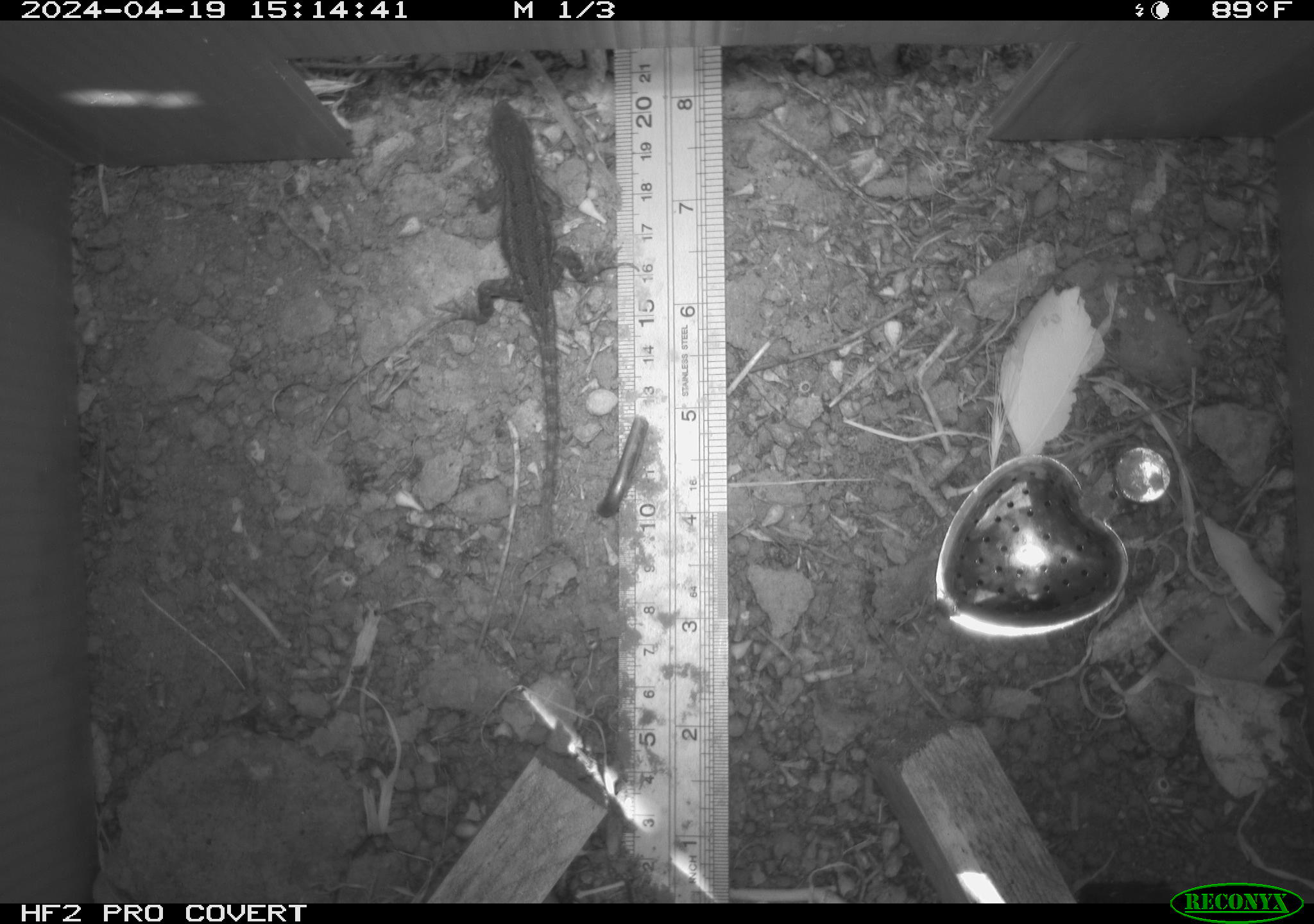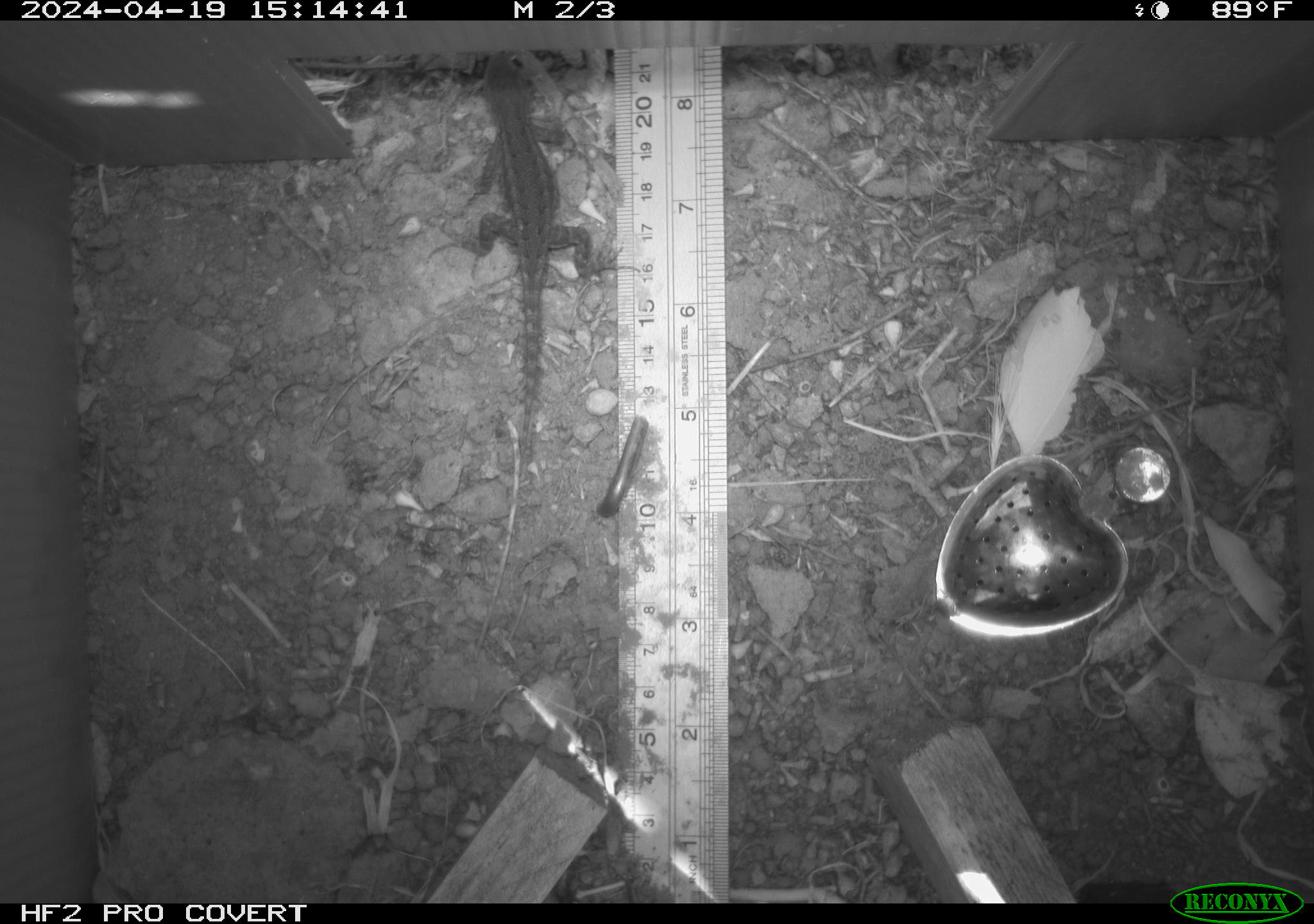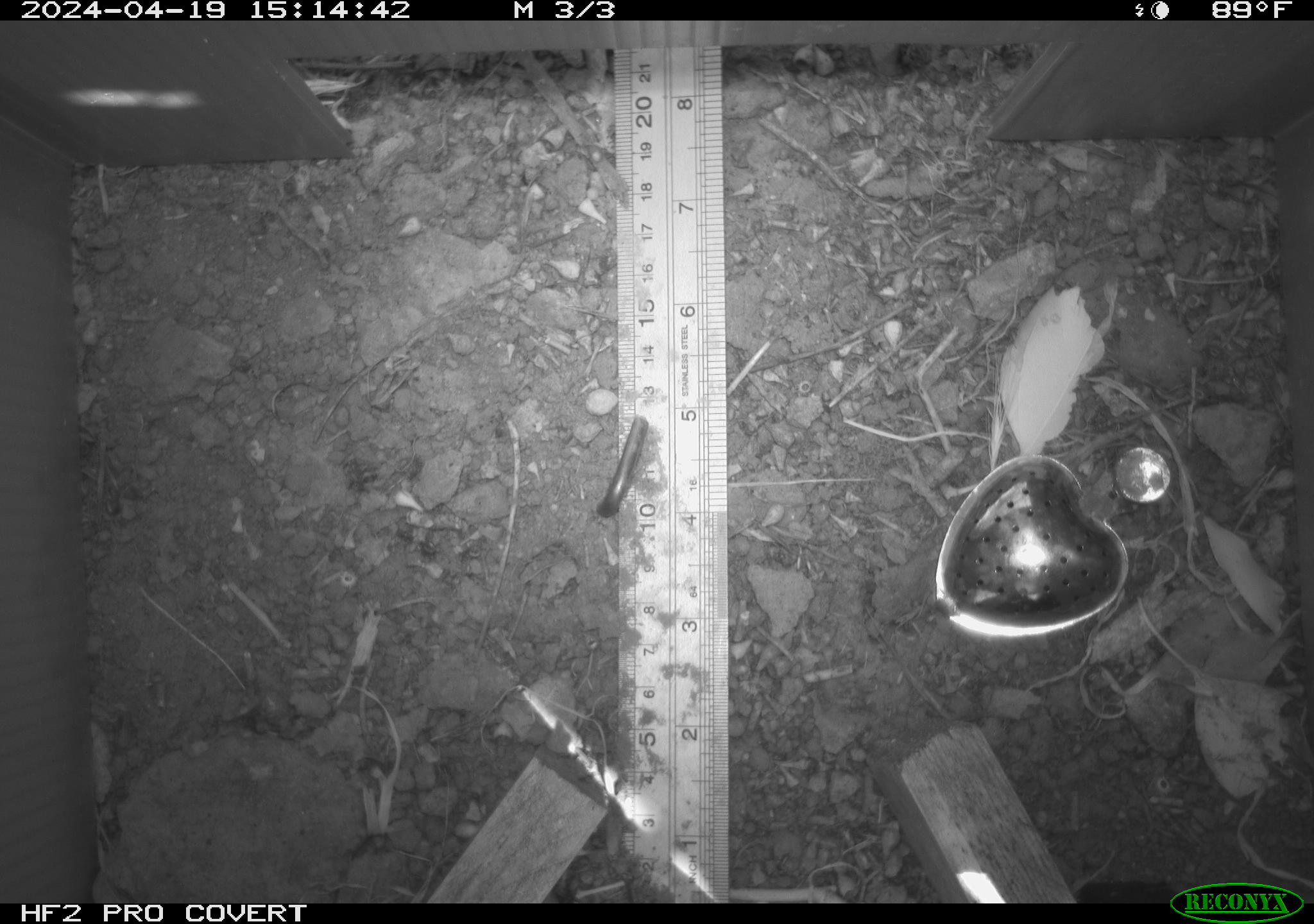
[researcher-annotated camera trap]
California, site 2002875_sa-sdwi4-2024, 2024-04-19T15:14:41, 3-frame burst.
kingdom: Animalia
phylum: Chordata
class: Reptilia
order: Squamata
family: Phrynosomatidae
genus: Sceloporus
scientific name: Sceloporus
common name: spiny lizards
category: sceloporus species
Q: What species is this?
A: Sceloporus species (spiny lizards) (Sceloporus).